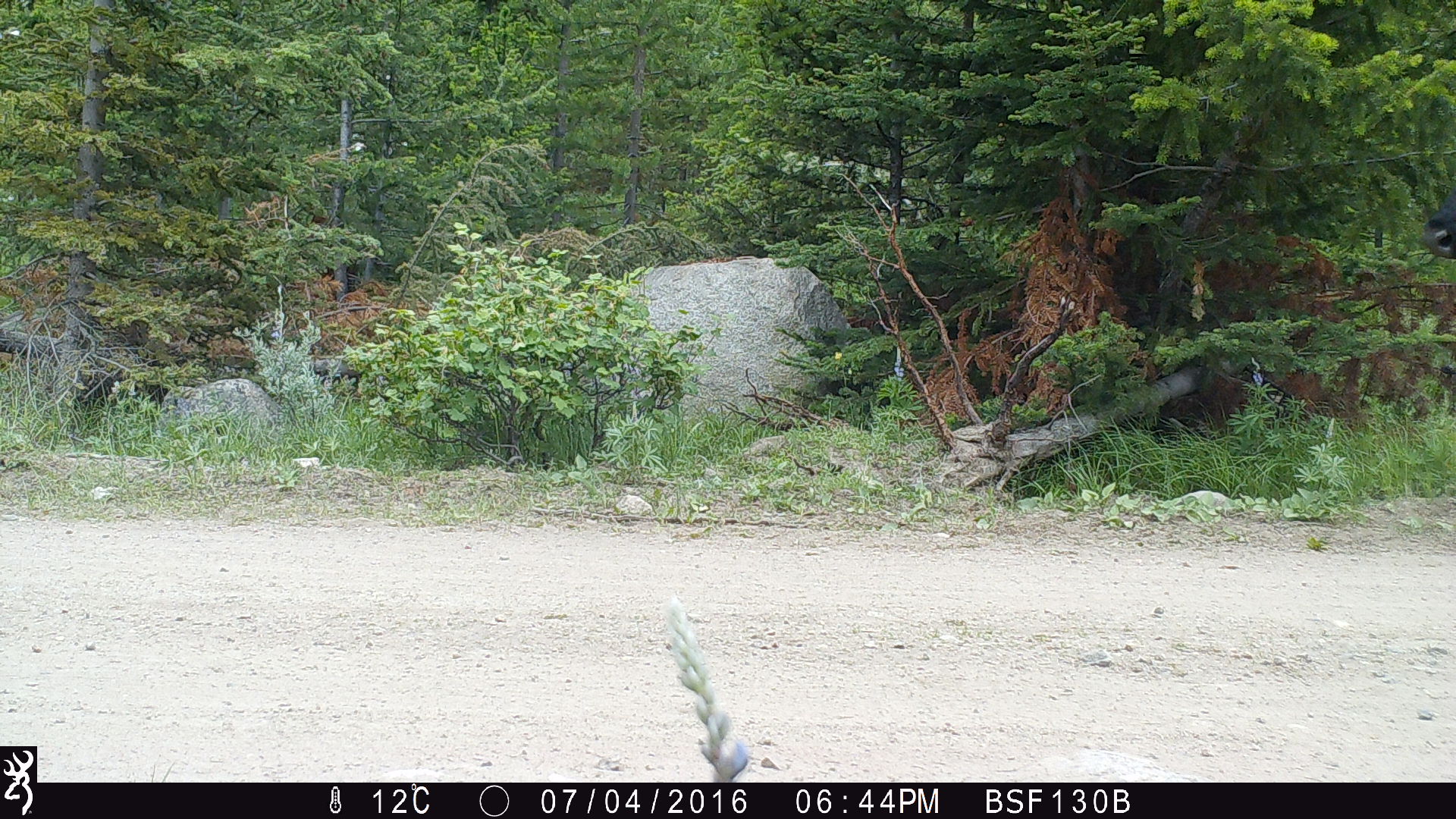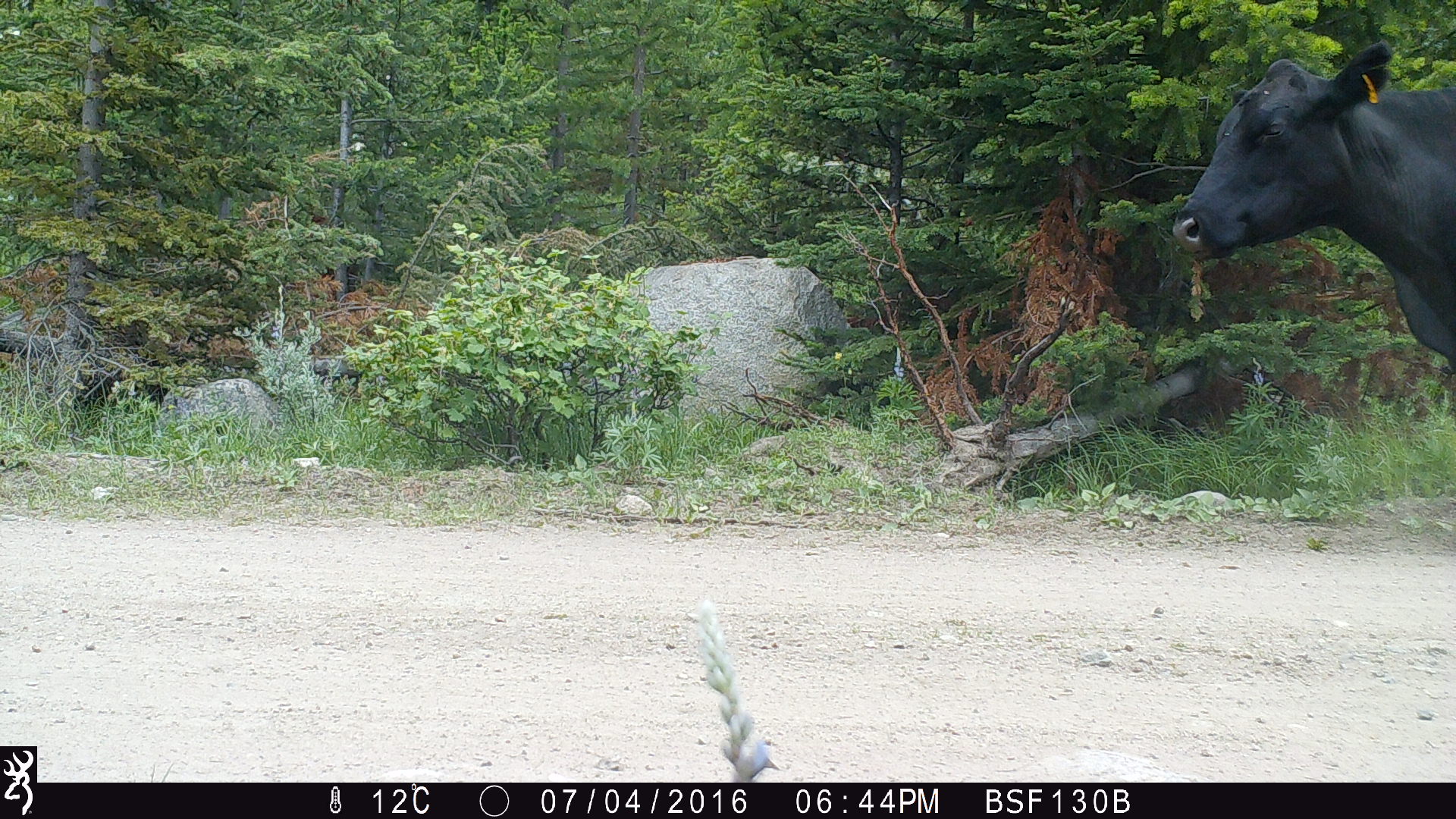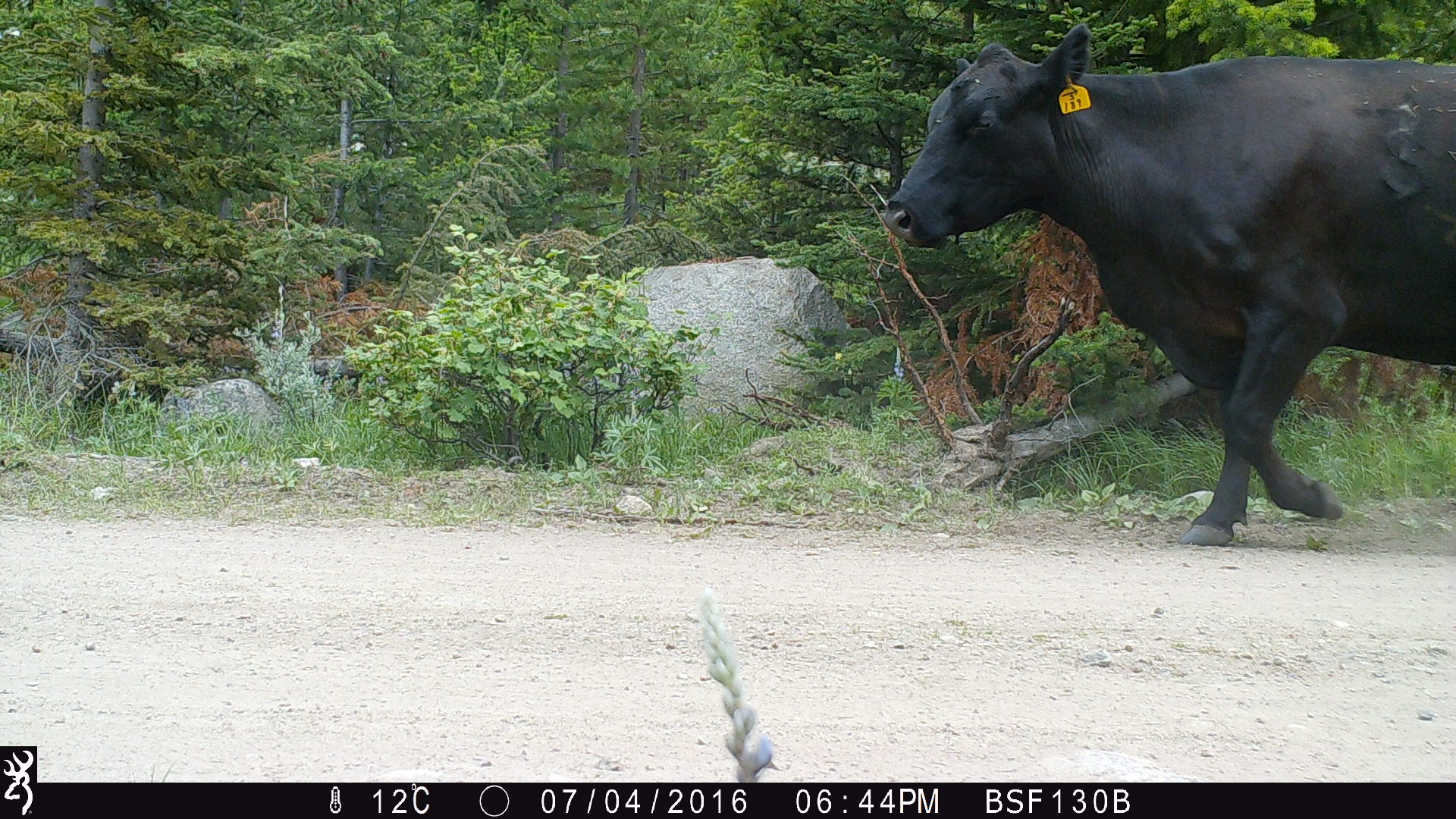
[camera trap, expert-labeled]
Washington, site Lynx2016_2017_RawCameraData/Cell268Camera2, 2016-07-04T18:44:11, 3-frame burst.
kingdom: Animalia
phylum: Chordata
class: Mammalia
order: Artiodactyla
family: Bovidae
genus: Bos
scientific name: Bos taurus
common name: domestic cattle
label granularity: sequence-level